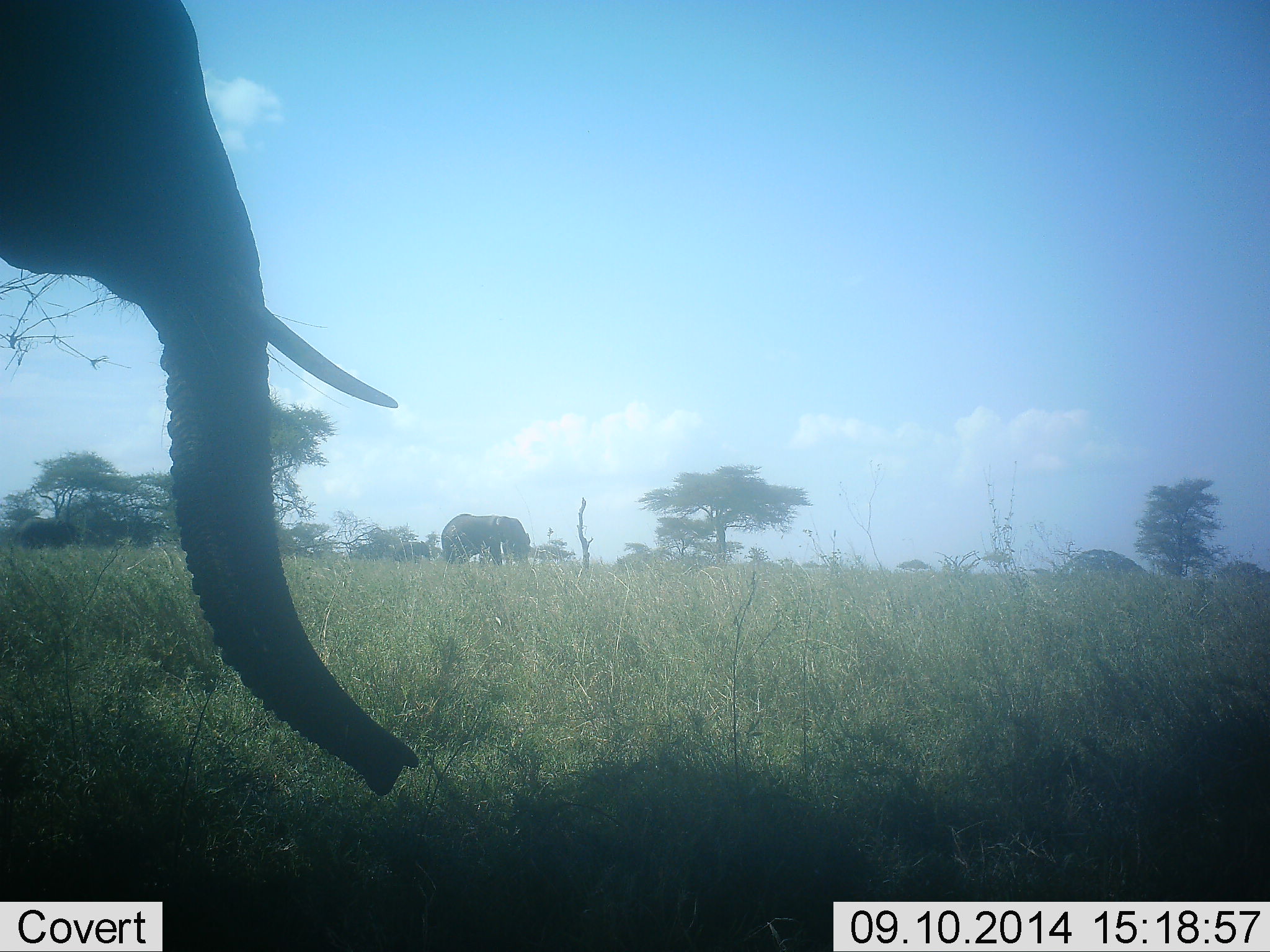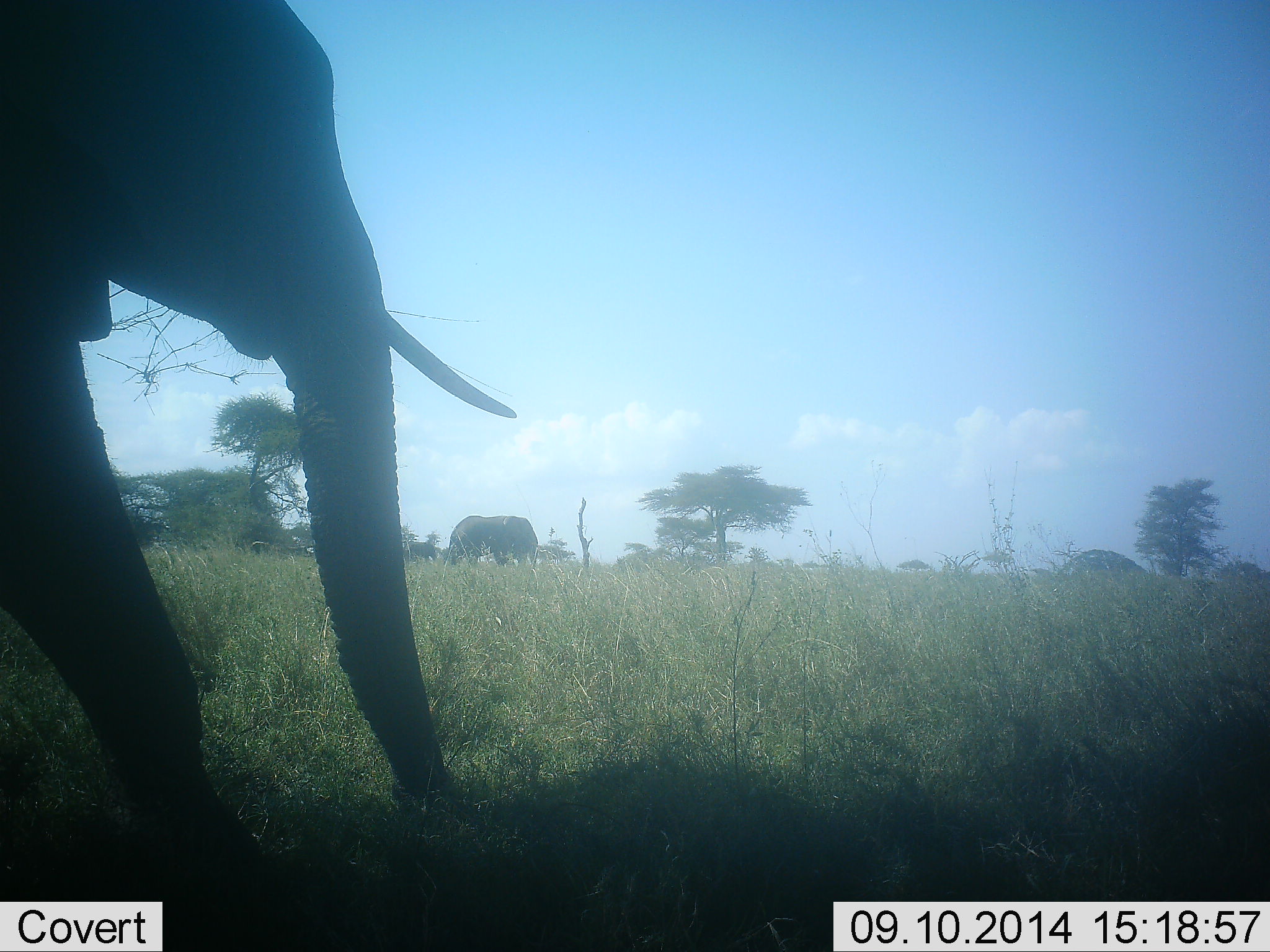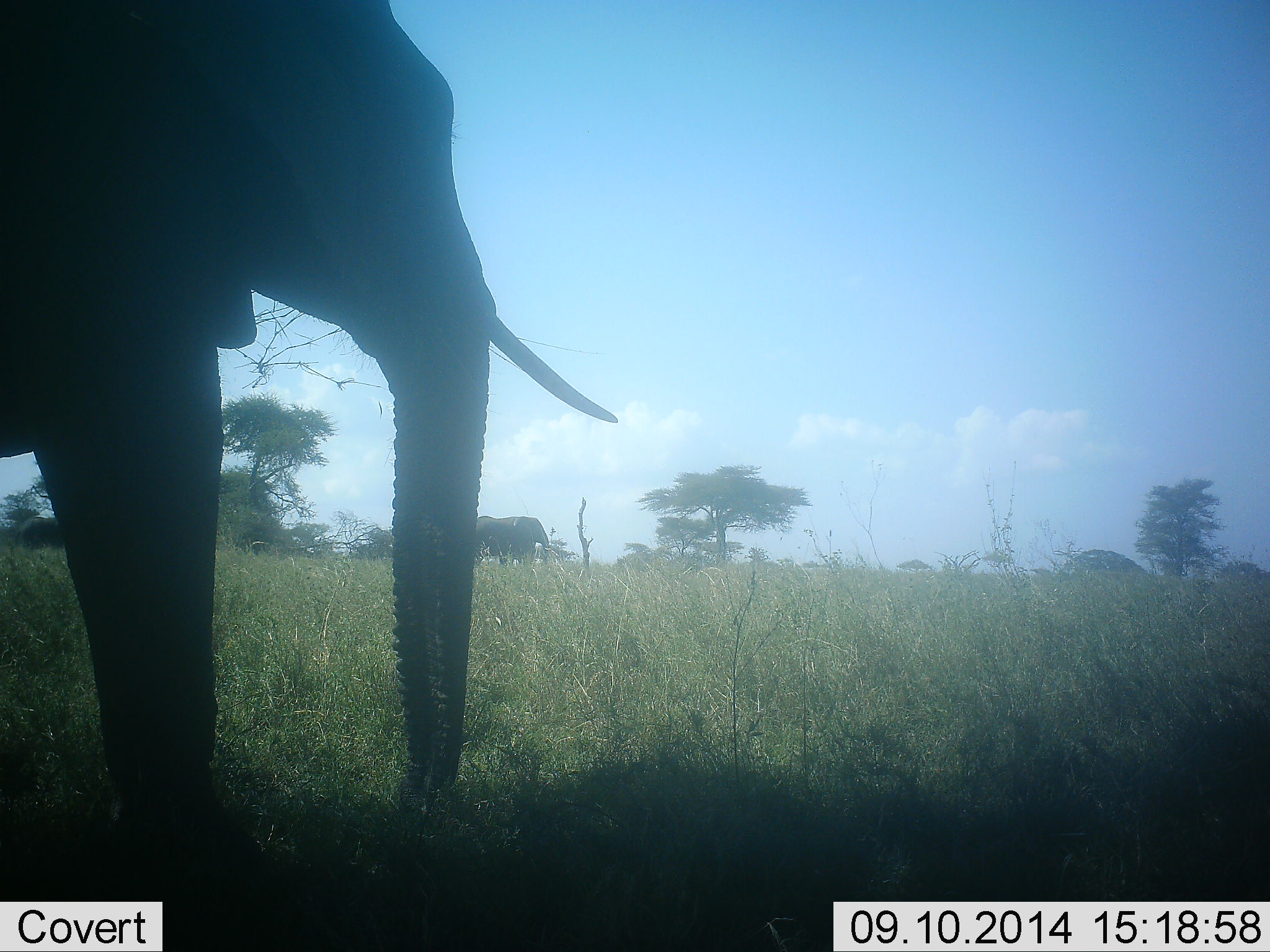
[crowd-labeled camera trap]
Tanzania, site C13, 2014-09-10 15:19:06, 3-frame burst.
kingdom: Animalia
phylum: Chordata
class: Mammalia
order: Proboscidea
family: Elephantidae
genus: Loxodonta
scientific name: Loxodonta africana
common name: african bush elephant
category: elephant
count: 2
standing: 0%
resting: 0%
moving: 100%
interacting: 0%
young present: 0%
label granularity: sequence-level